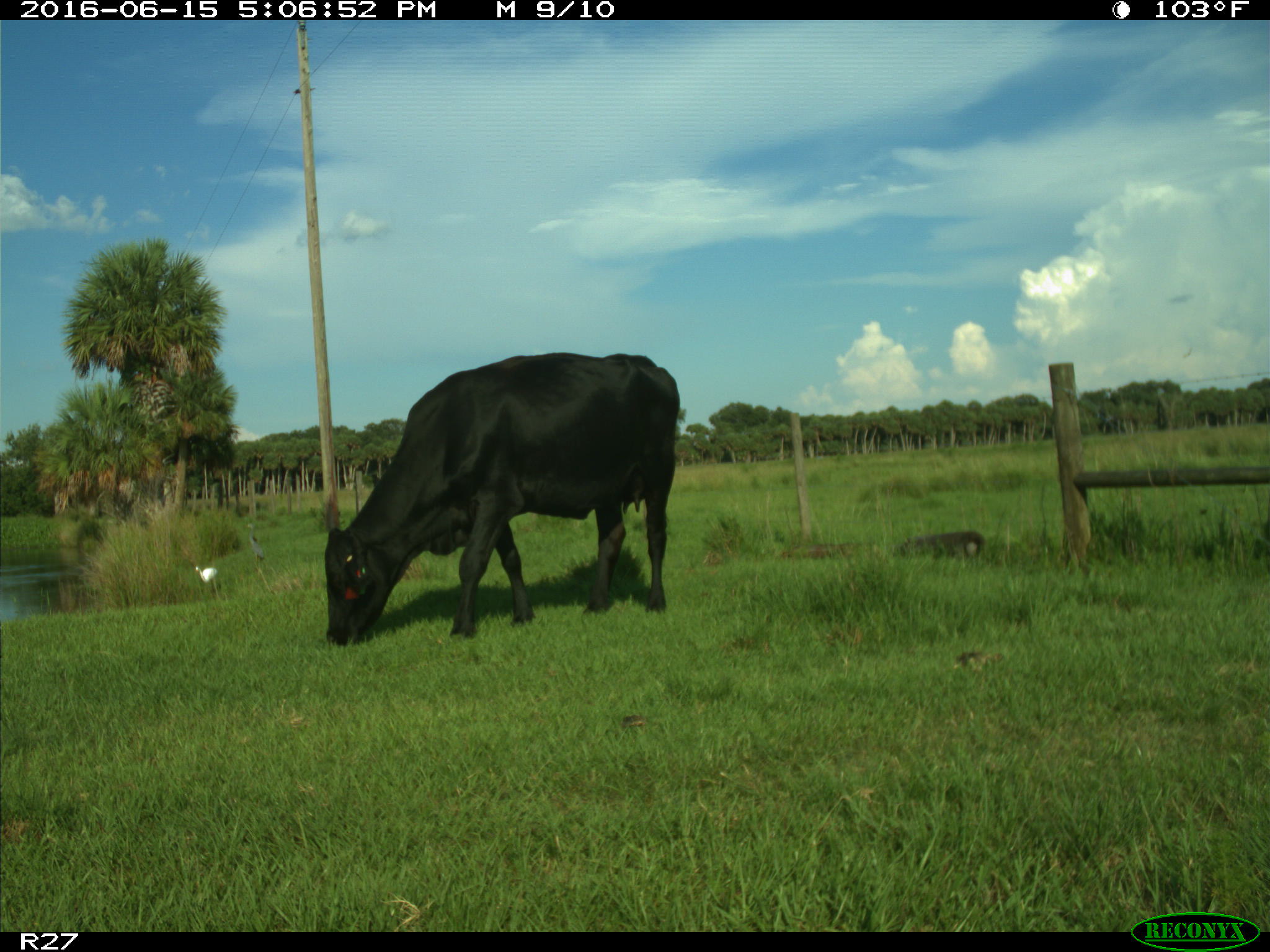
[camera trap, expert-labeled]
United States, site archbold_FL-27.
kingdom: Animalia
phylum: Chordata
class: Mammalia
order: Artiodactyla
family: Bovidae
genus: Bos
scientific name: Bos taurus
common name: domestic cow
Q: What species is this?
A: Bos taurus (domestic cow).